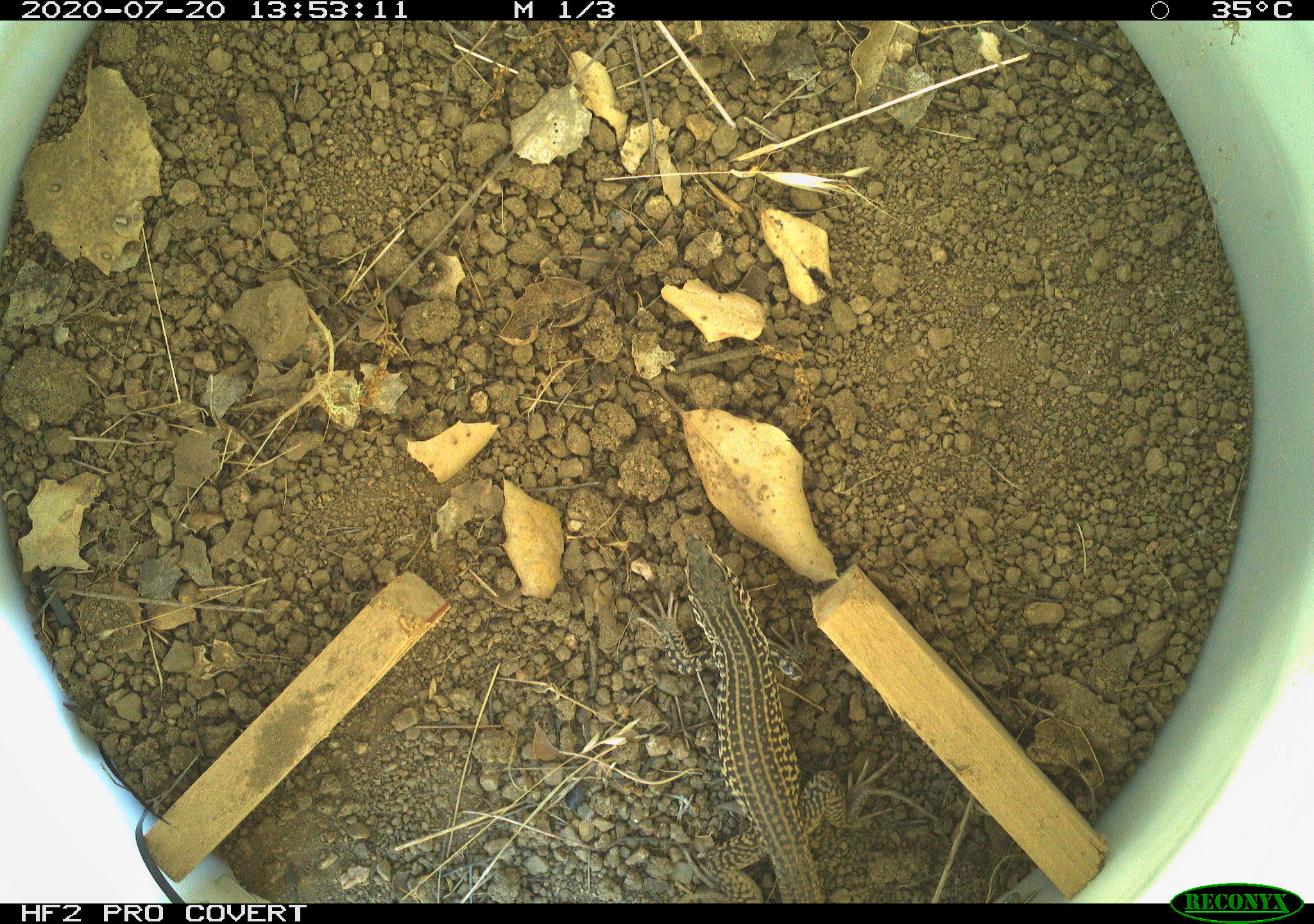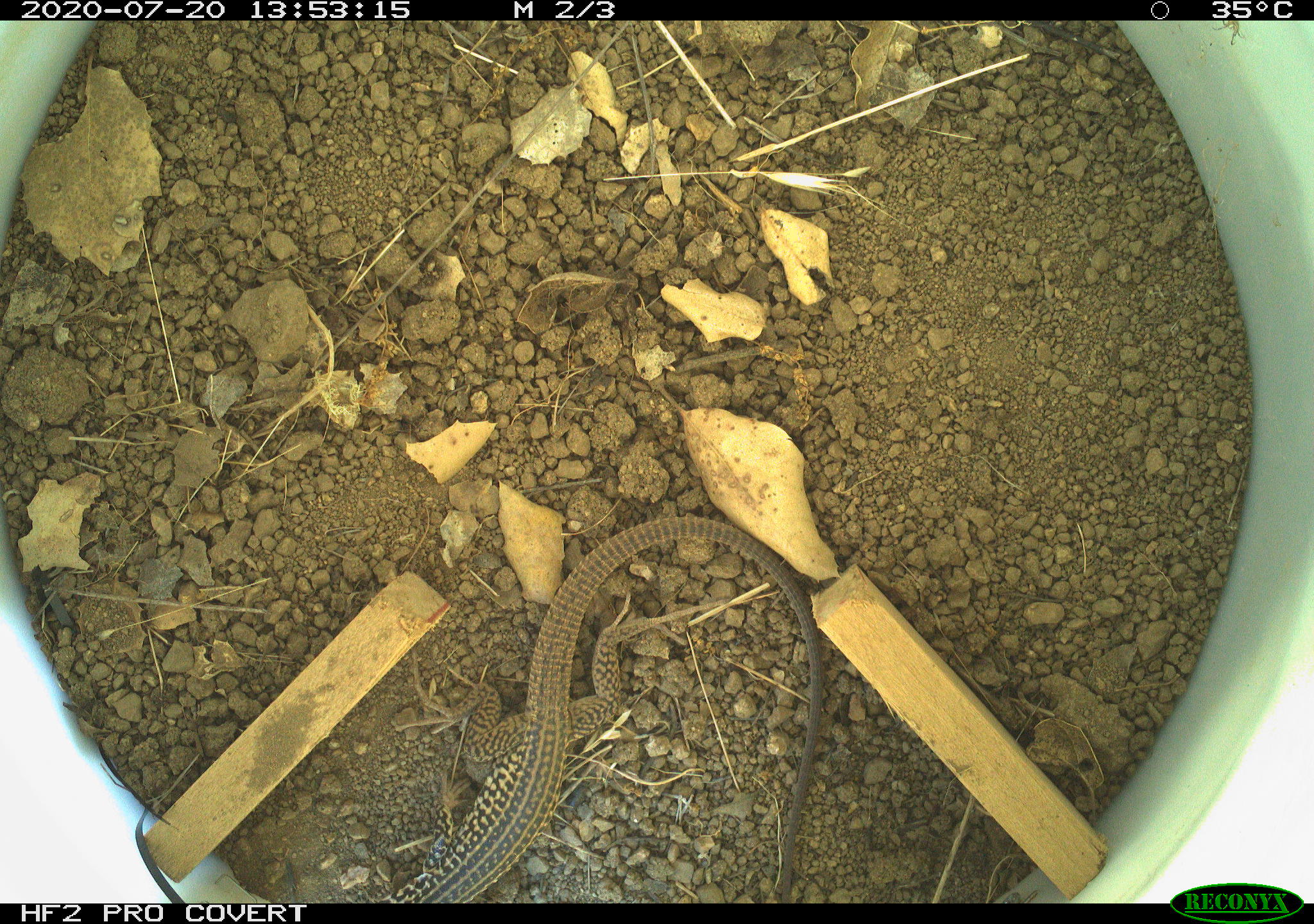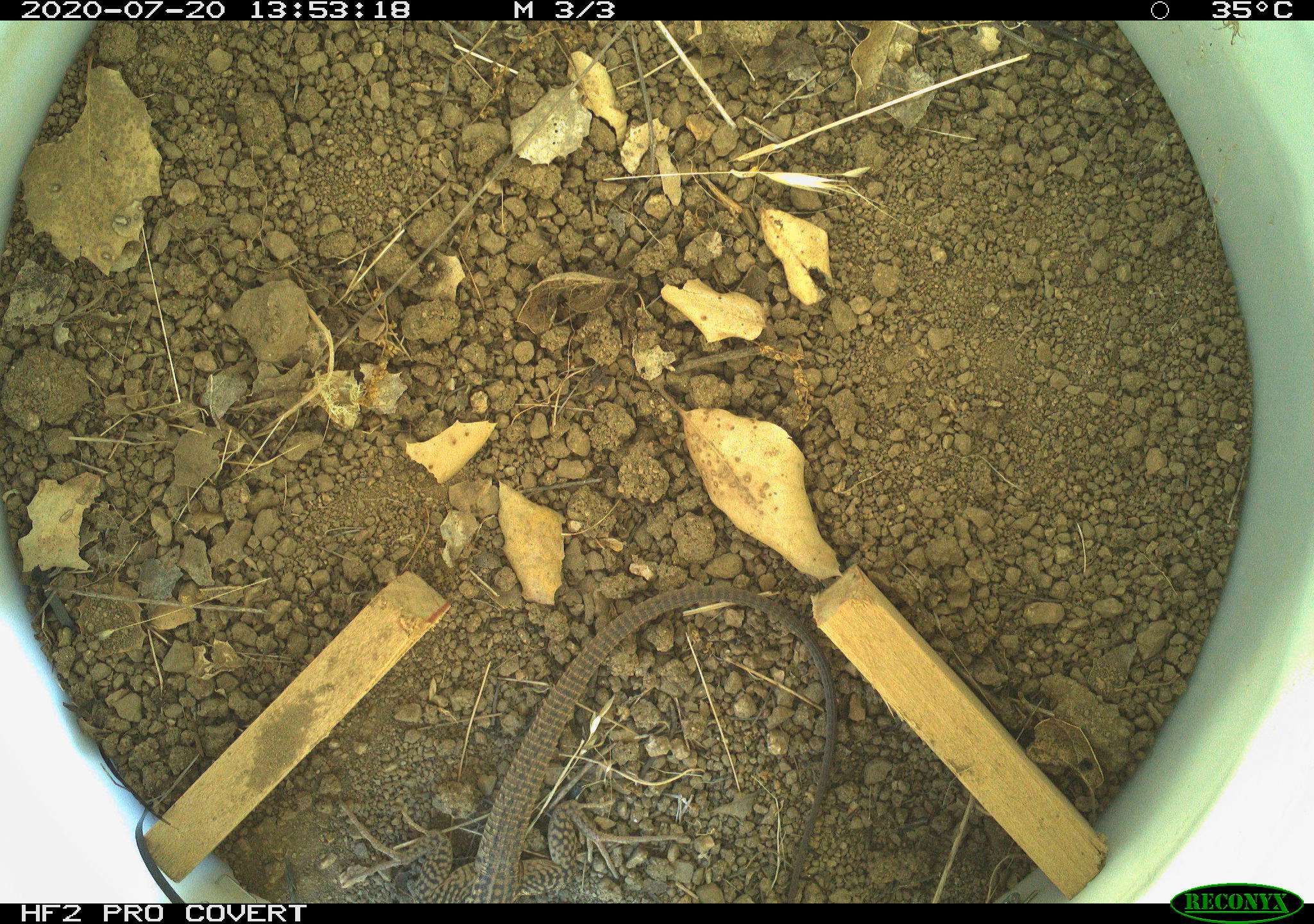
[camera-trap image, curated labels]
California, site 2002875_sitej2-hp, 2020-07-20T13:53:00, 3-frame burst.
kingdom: Animalia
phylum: Chordata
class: Reptilia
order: Squamata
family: Teiidae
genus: Aspidoscelis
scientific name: Aspidoscelis tigris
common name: western whiptail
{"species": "western whiptail (Aspidoscelis tigris)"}